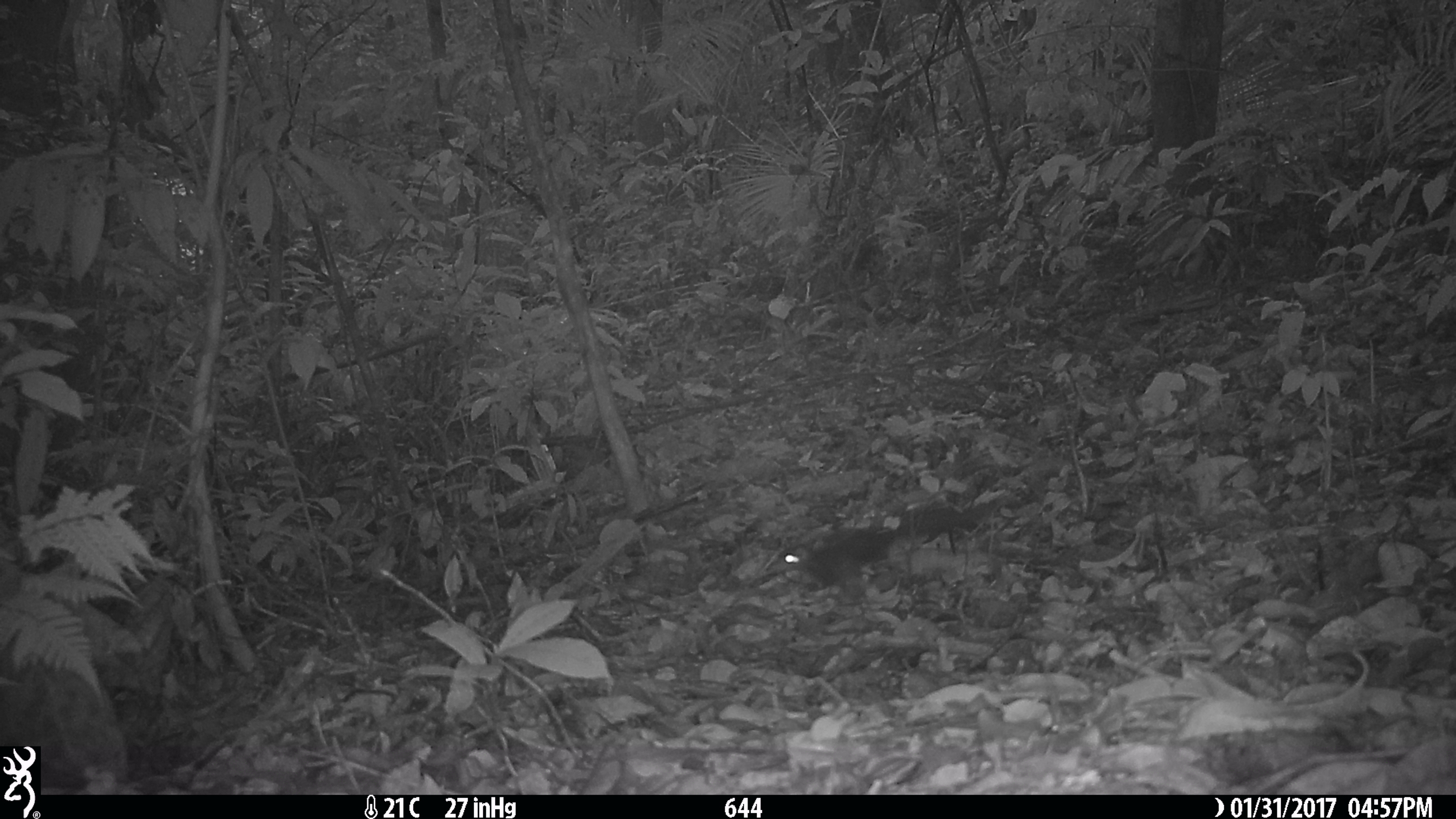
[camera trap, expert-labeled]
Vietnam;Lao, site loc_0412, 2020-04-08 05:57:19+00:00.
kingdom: Animalia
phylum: Chordata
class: Mammalia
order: Rodentia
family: Sciuridae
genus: Sciurus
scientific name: Sciurus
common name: squirrel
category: unidentified squirrel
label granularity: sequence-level